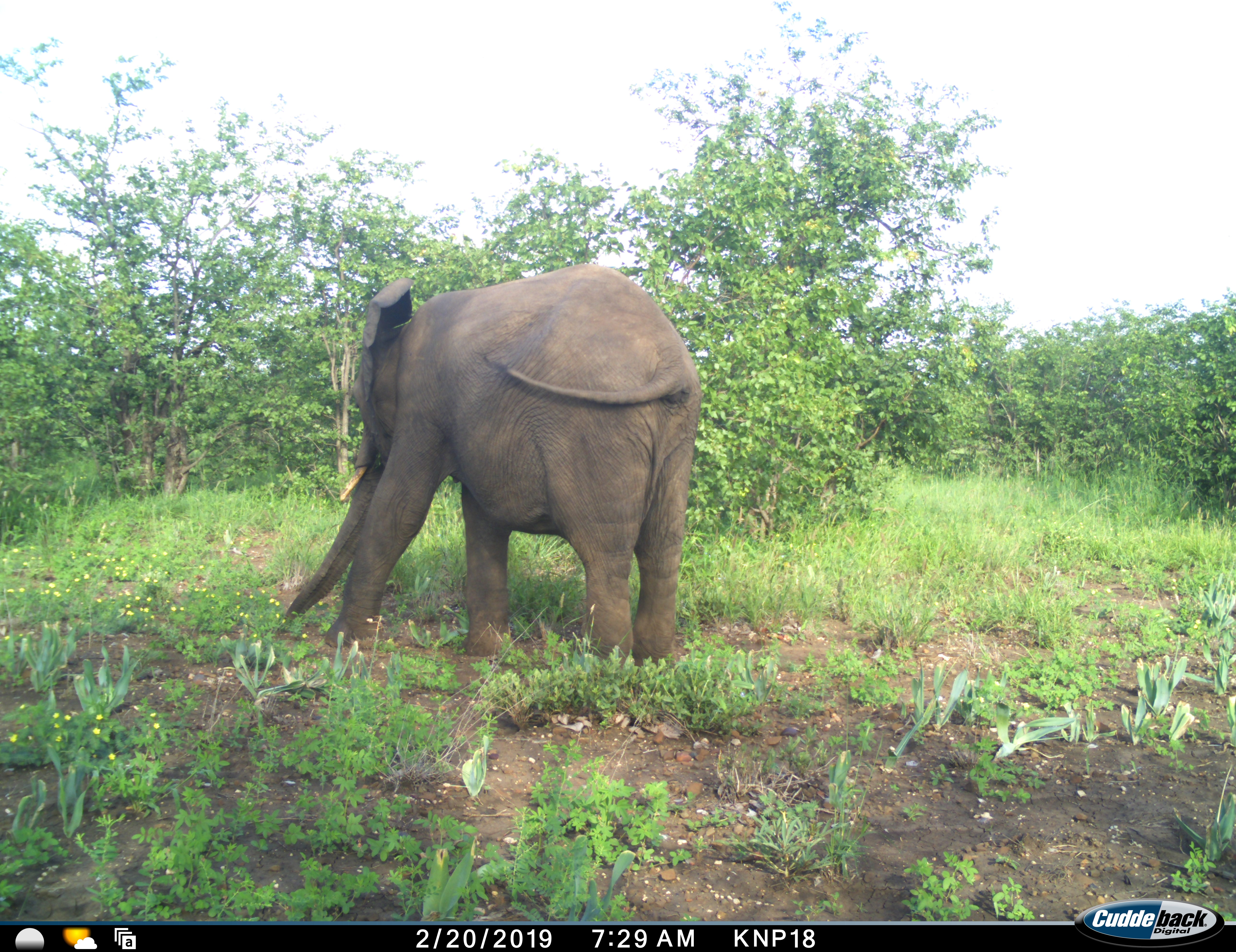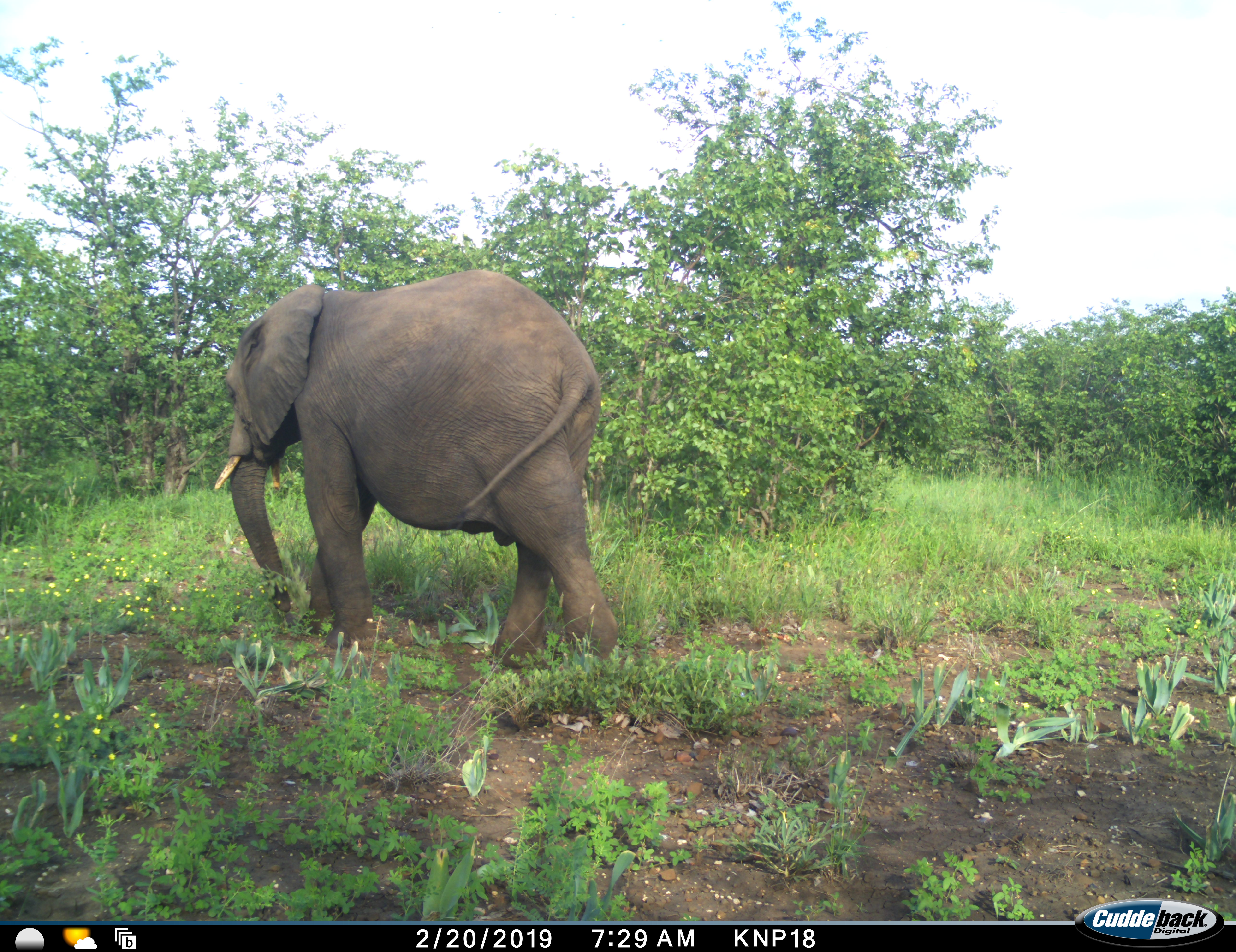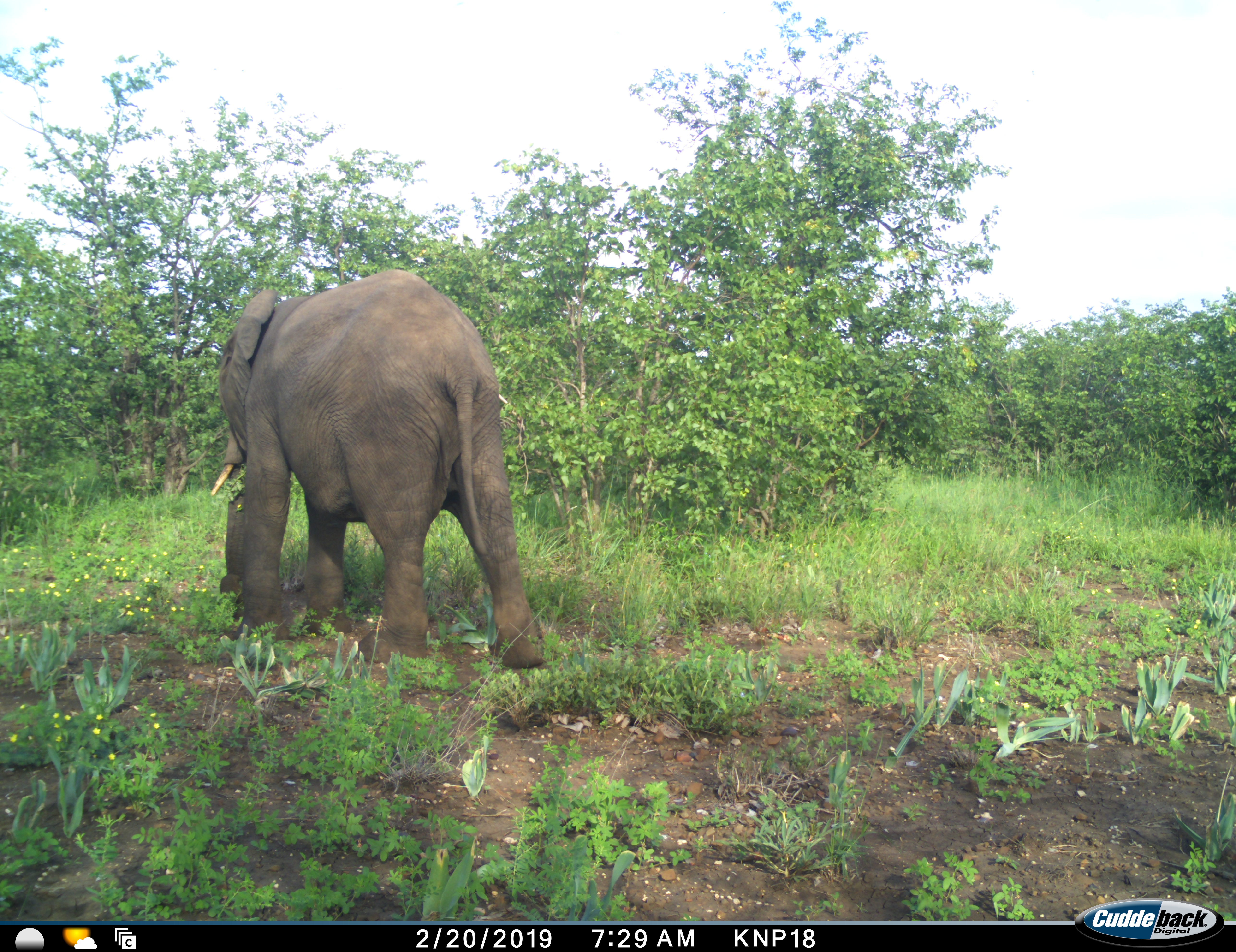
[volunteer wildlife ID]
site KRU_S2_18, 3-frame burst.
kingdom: Animalia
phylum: Chordata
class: Mammalia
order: Proboscidea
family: Elephantidae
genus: Loxodonta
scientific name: Loxodonta africana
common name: african bush elephant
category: elephant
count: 1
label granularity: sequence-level